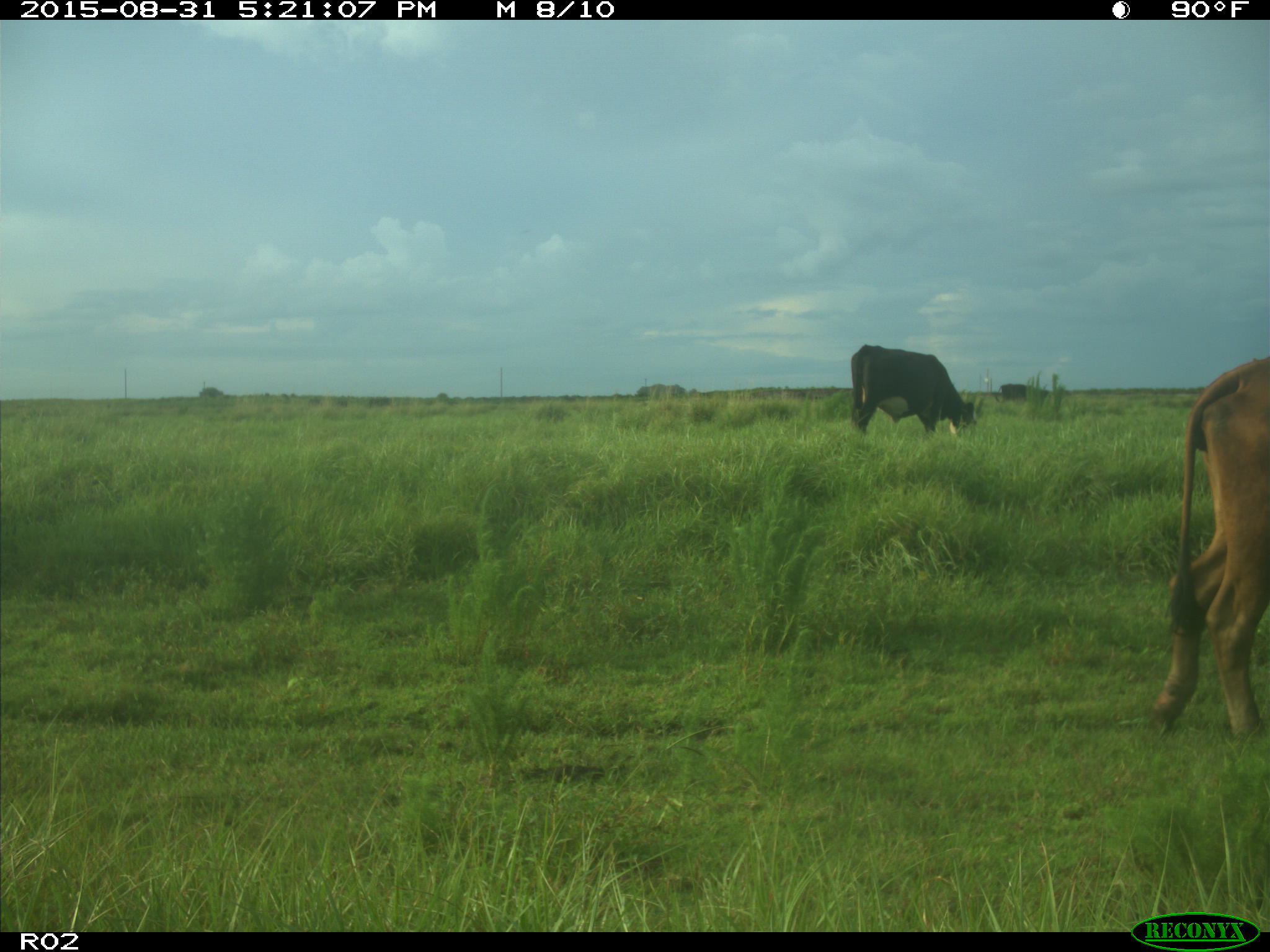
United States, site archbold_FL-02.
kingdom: Animalia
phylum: Chordata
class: Mammalia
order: Artiodactyla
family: Bovidae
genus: Bos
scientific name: Bos taurus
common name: domestic cow